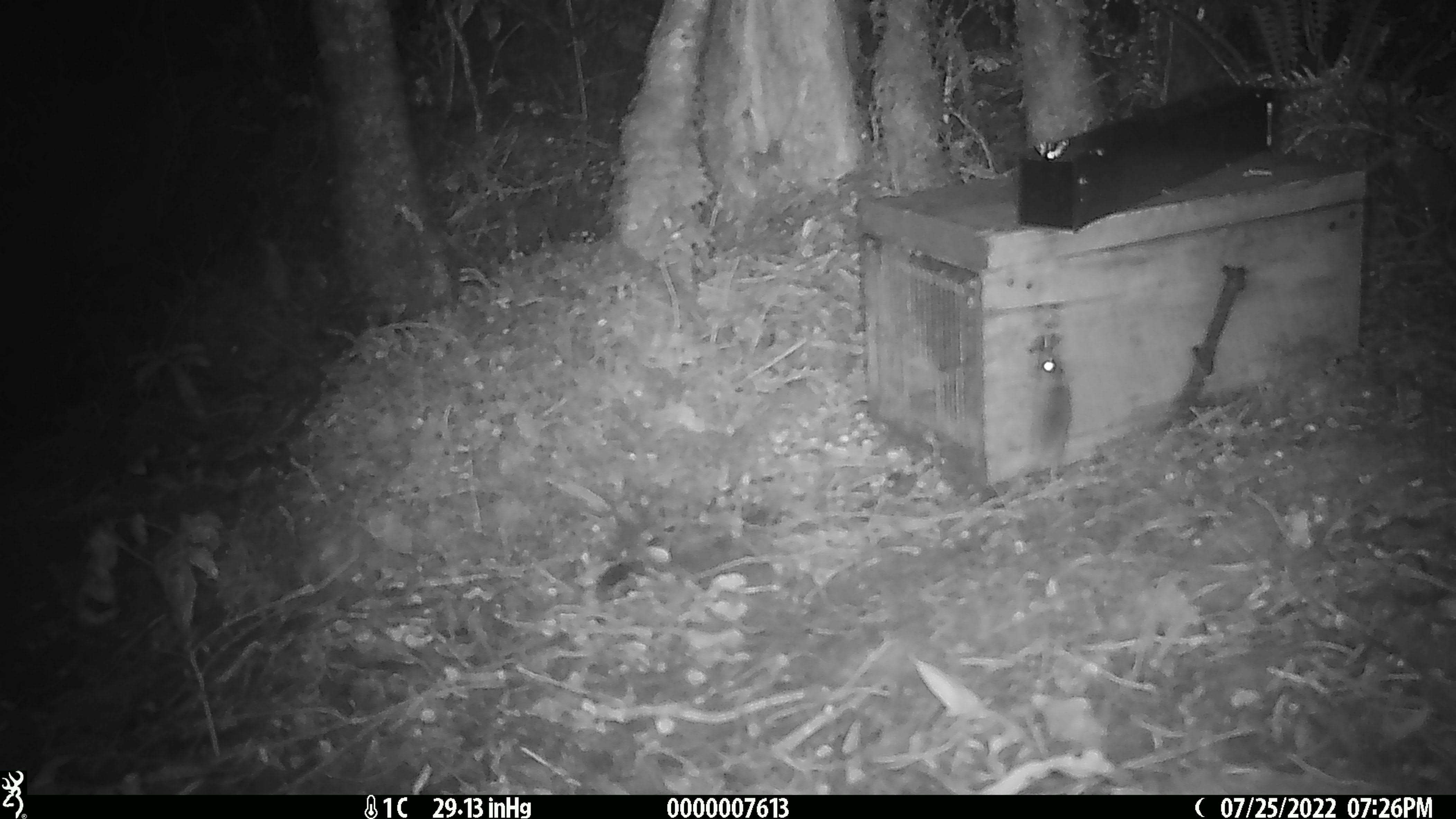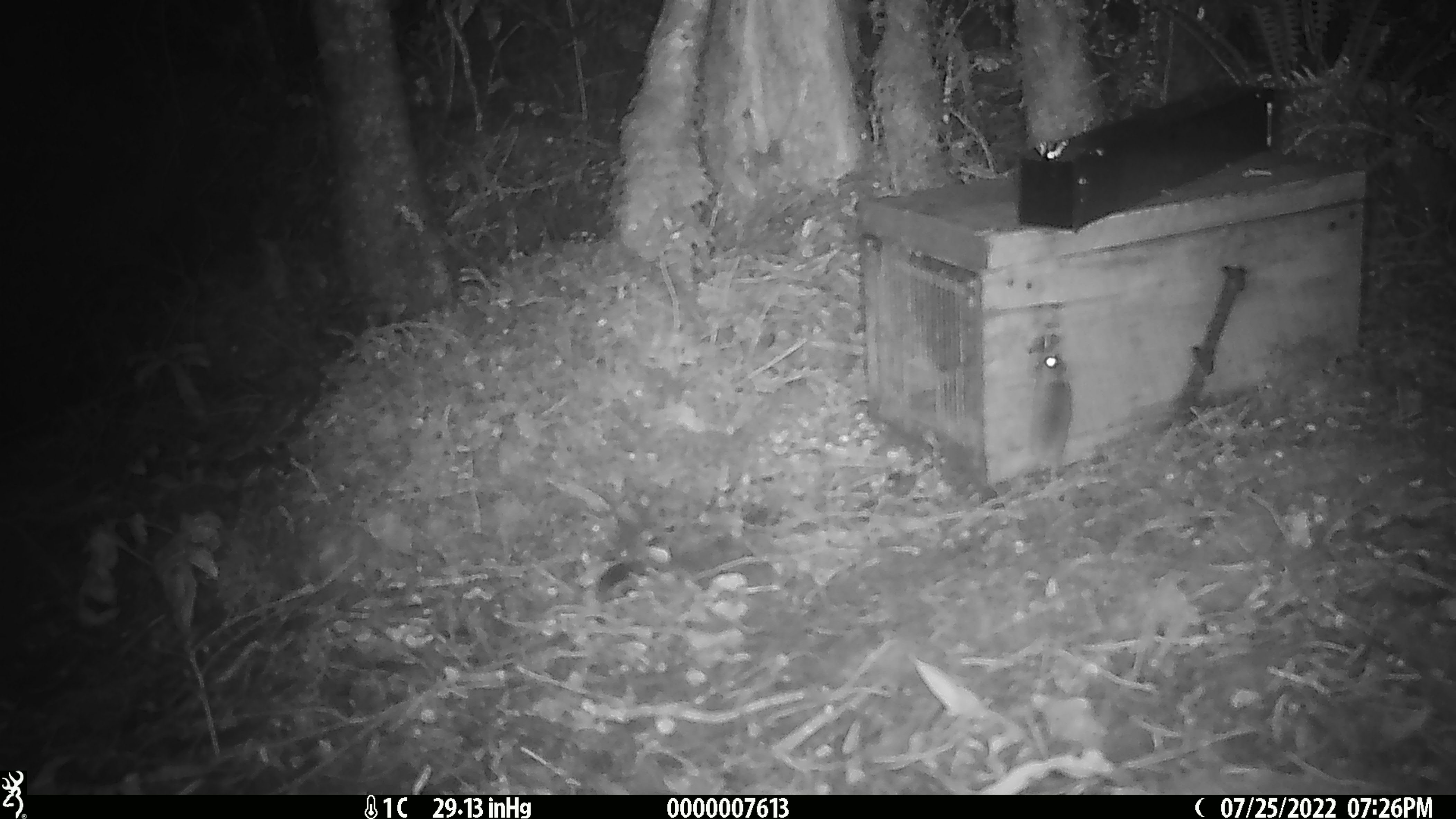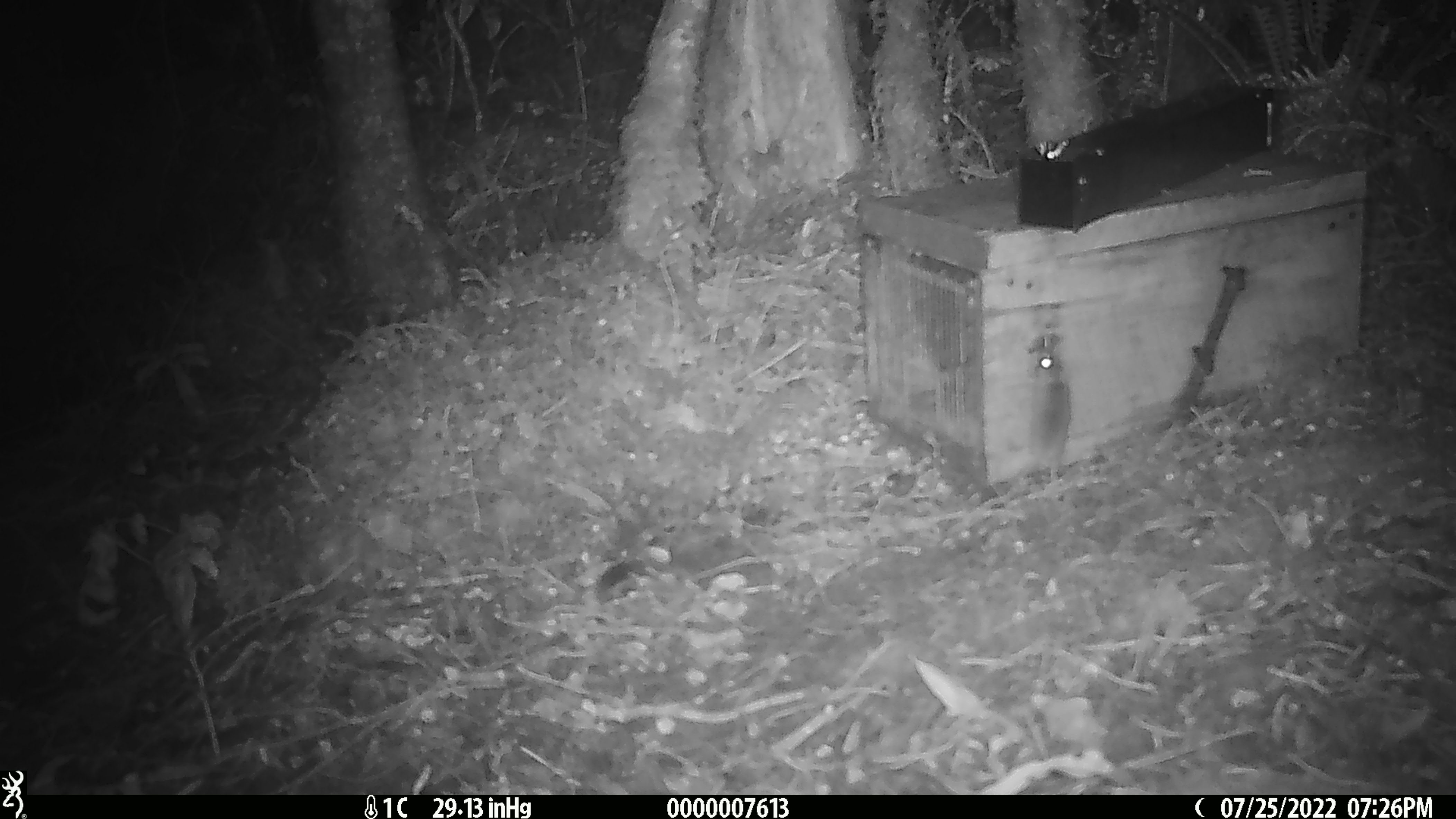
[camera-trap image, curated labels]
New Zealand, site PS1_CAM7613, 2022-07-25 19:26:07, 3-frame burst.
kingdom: Animalia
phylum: Chordata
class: Mammalia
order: Rodentia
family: Muridae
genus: Mus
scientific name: Mus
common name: mouse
Mouse (Mus).